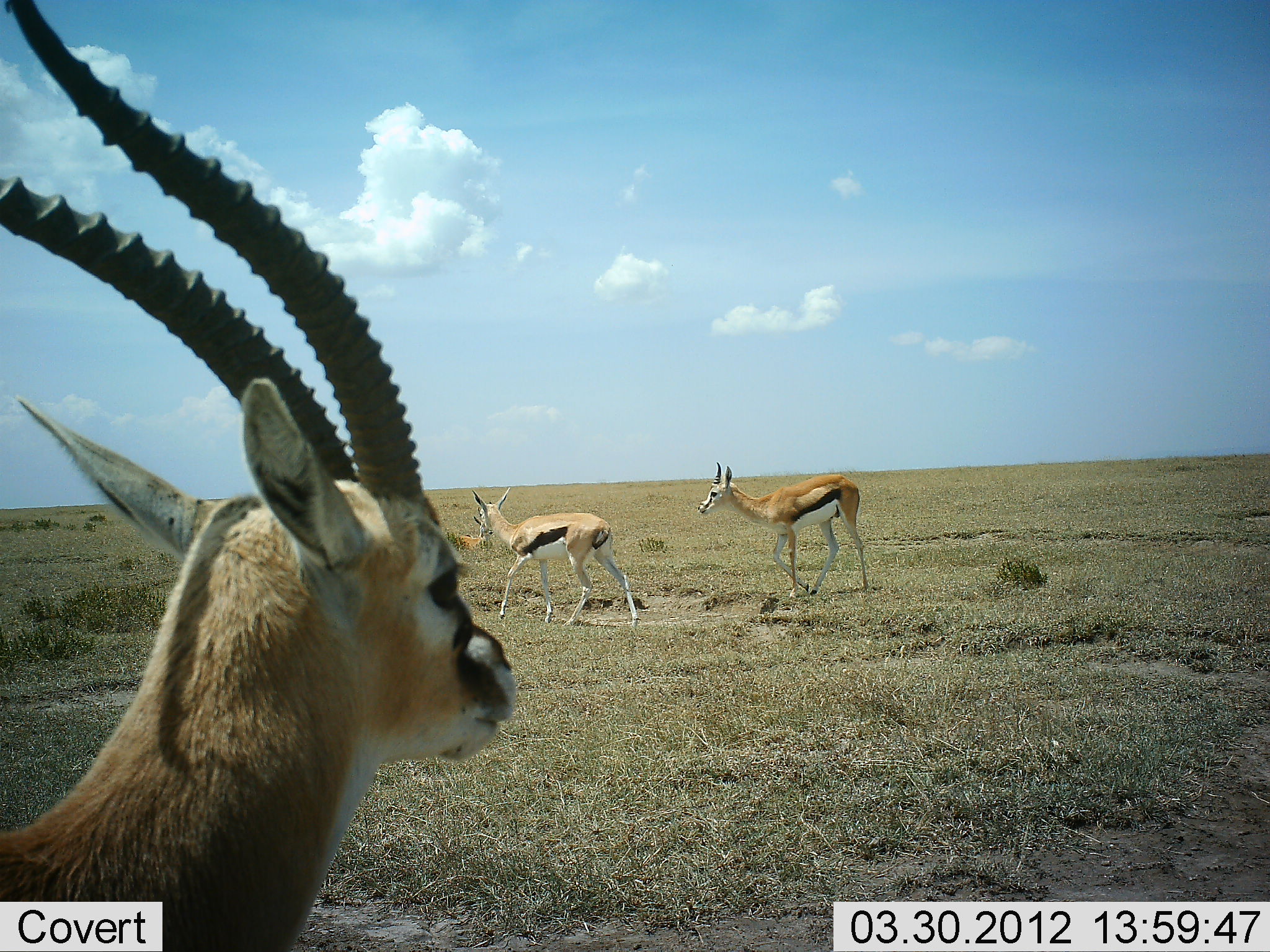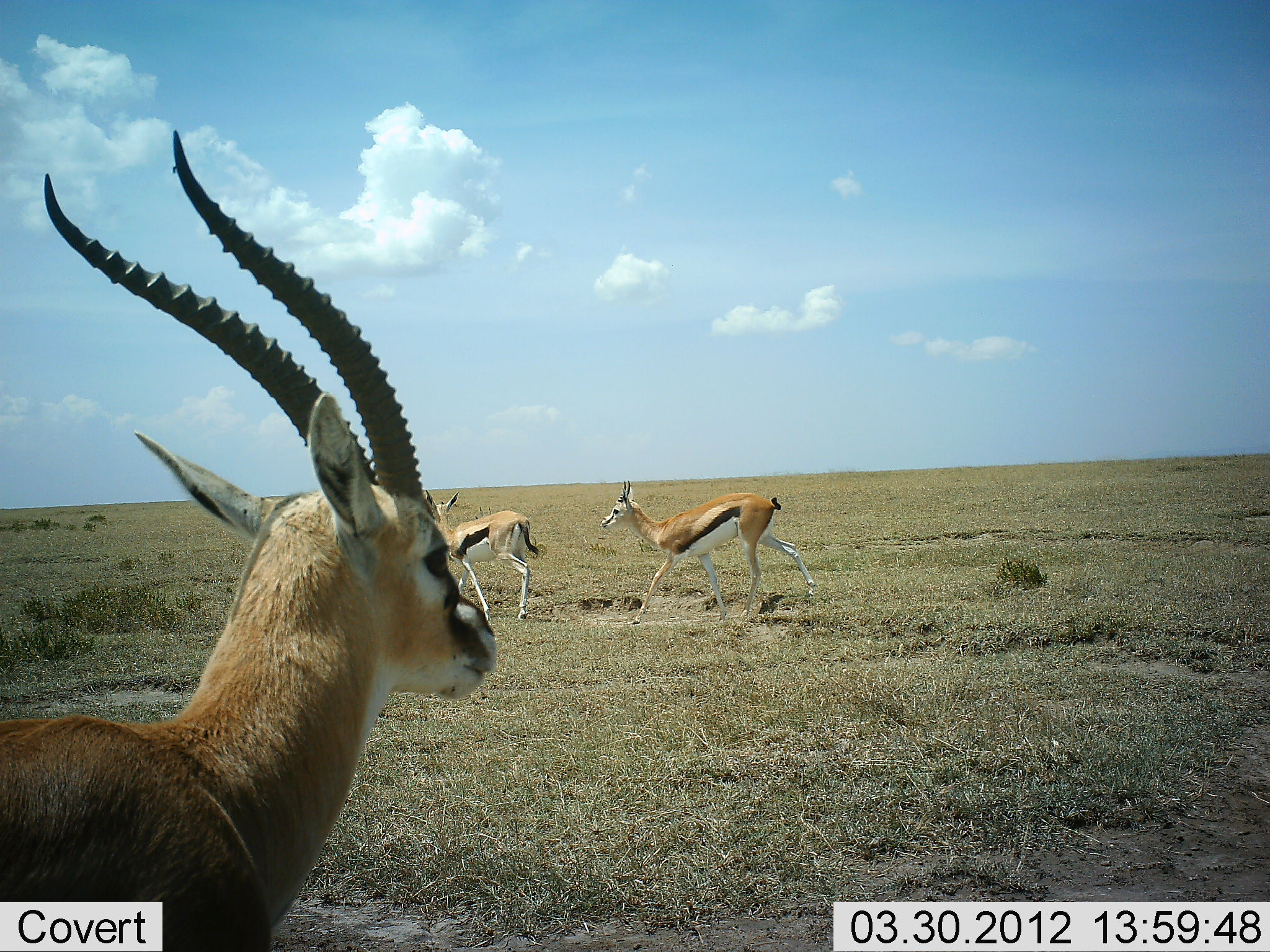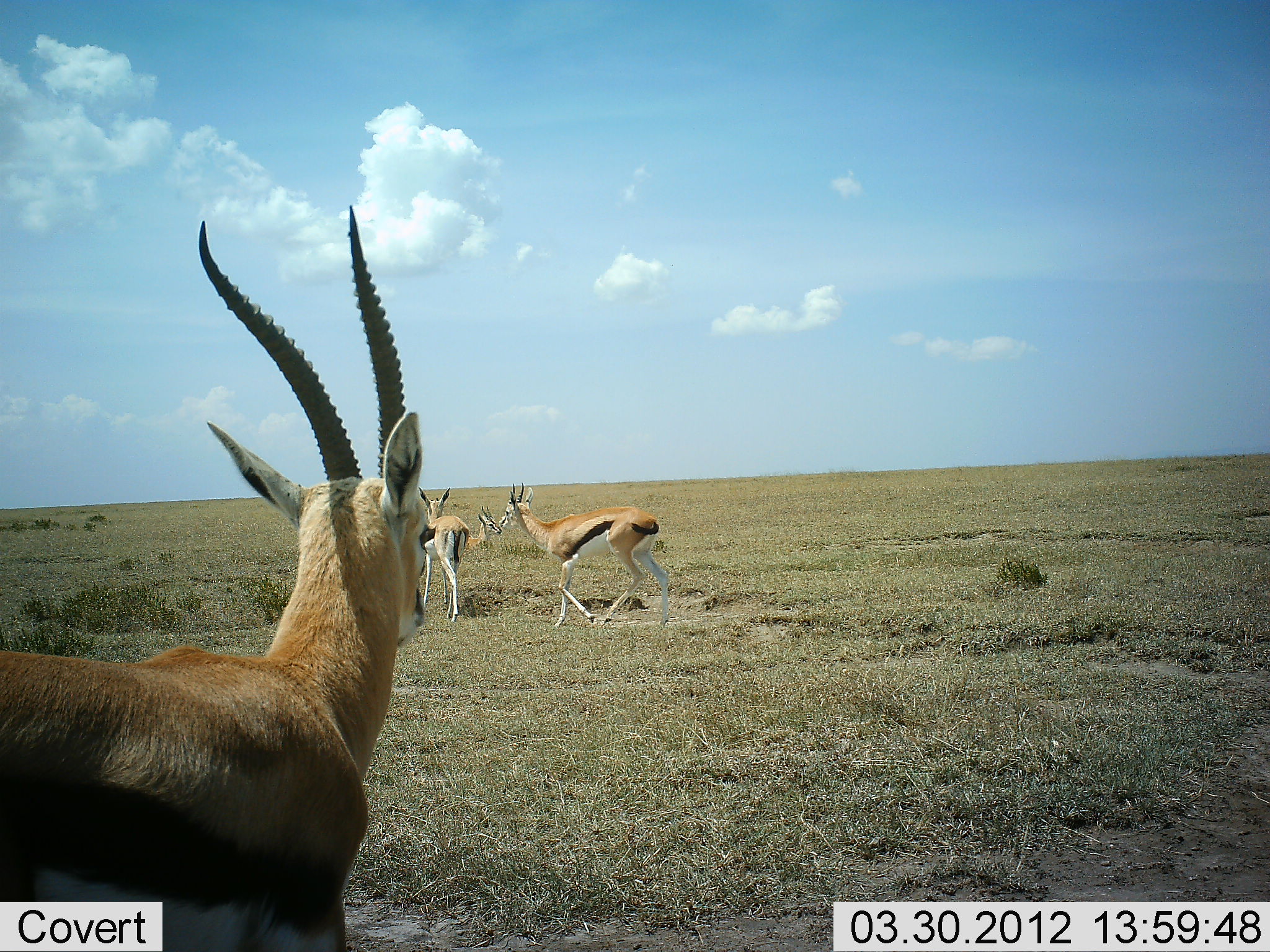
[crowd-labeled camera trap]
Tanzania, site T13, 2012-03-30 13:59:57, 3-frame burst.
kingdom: Animalia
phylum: Chordata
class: Mammalia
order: Artiodactyla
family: Bovidae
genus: Eudorcas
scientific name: Eudorcas thomsonii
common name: thomson's gazelle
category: gazellethomsons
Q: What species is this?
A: Gazellethomsons (thomson's gazelle) (Eudorcas thomsonii).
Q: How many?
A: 3.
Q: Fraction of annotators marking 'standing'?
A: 38%.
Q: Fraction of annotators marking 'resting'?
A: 19%.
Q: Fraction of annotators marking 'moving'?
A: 100%.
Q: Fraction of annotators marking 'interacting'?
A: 0%.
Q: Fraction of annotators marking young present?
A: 4%.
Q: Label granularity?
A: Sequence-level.